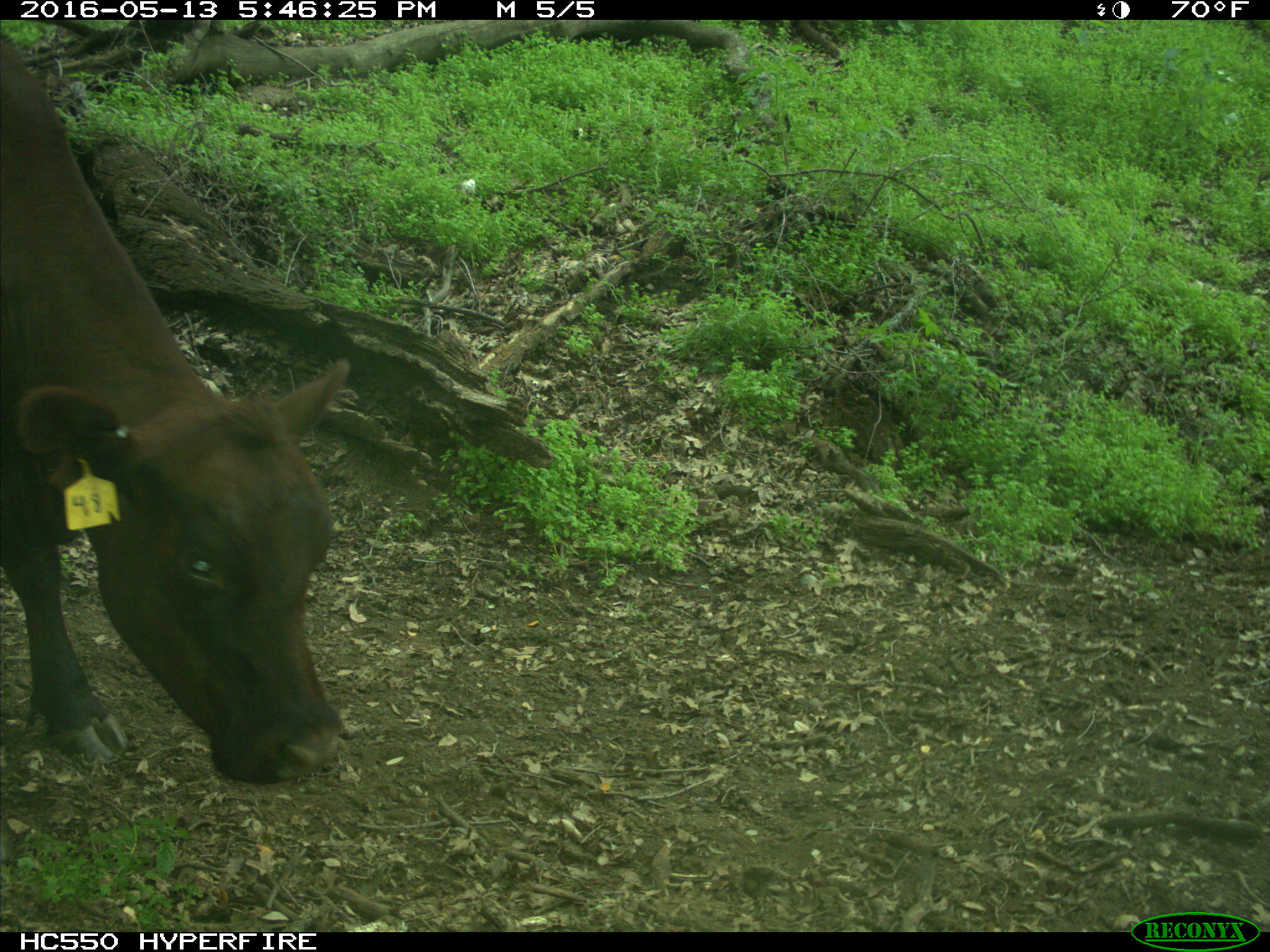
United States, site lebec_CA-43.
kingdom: Animalia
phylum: Chordata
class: Mammalia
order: Artiodactyla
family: Bovidae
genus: Bos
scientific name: Bos taurus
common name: domestic cow